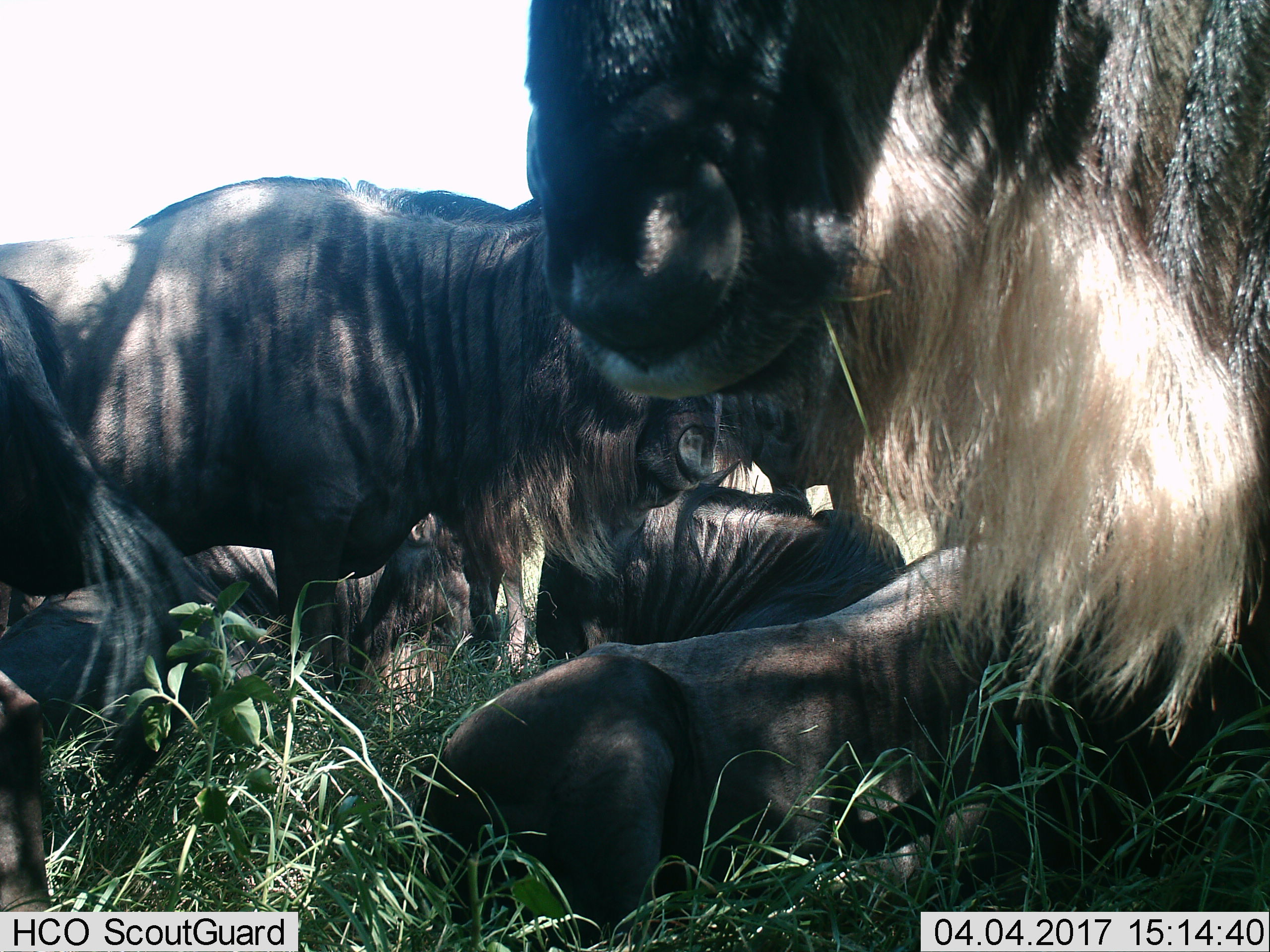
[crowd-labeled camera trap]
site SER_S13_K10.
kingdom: Animalia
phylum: Chordata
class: Mammalia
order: Artiodactyla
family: Bovidae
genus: Connochaetes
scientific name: Connochaetes taurinus taurinus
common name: blue wildebeest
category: wildebeestblue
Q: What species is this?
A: Wildebeestblue (blue wildebeest) (Connochaetes taurinus taurinus).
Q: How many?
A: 6.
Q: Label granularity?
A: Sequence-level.